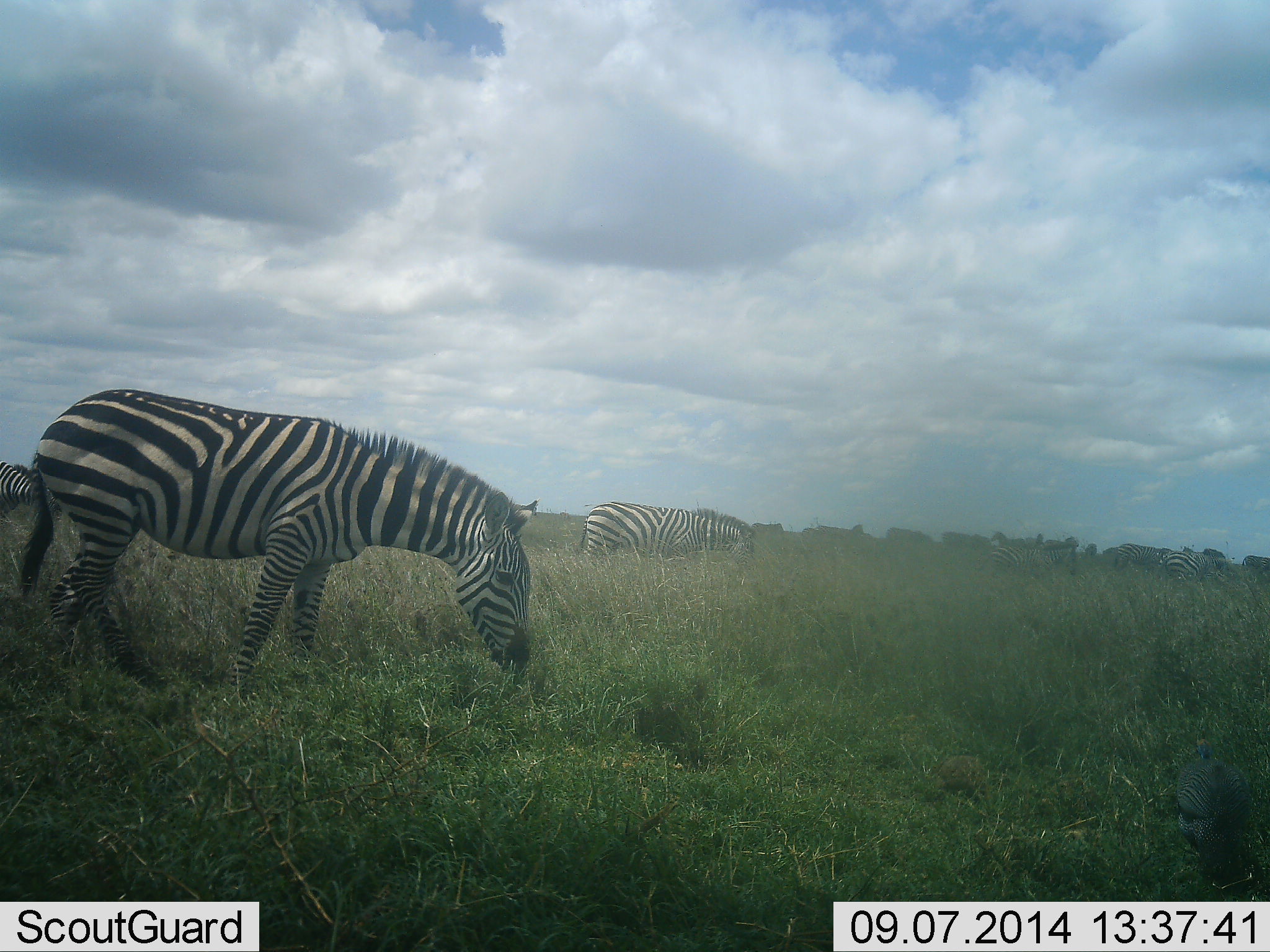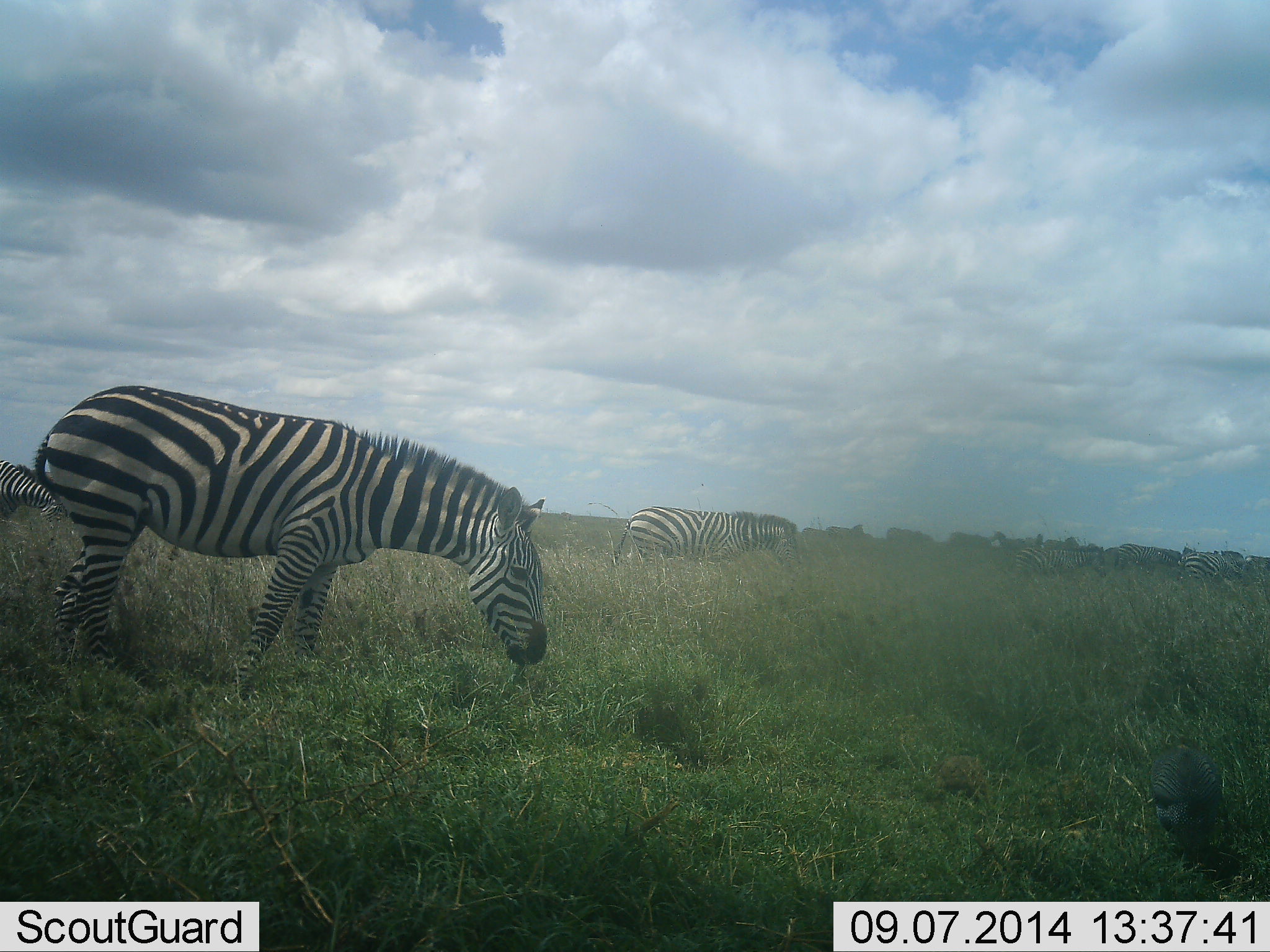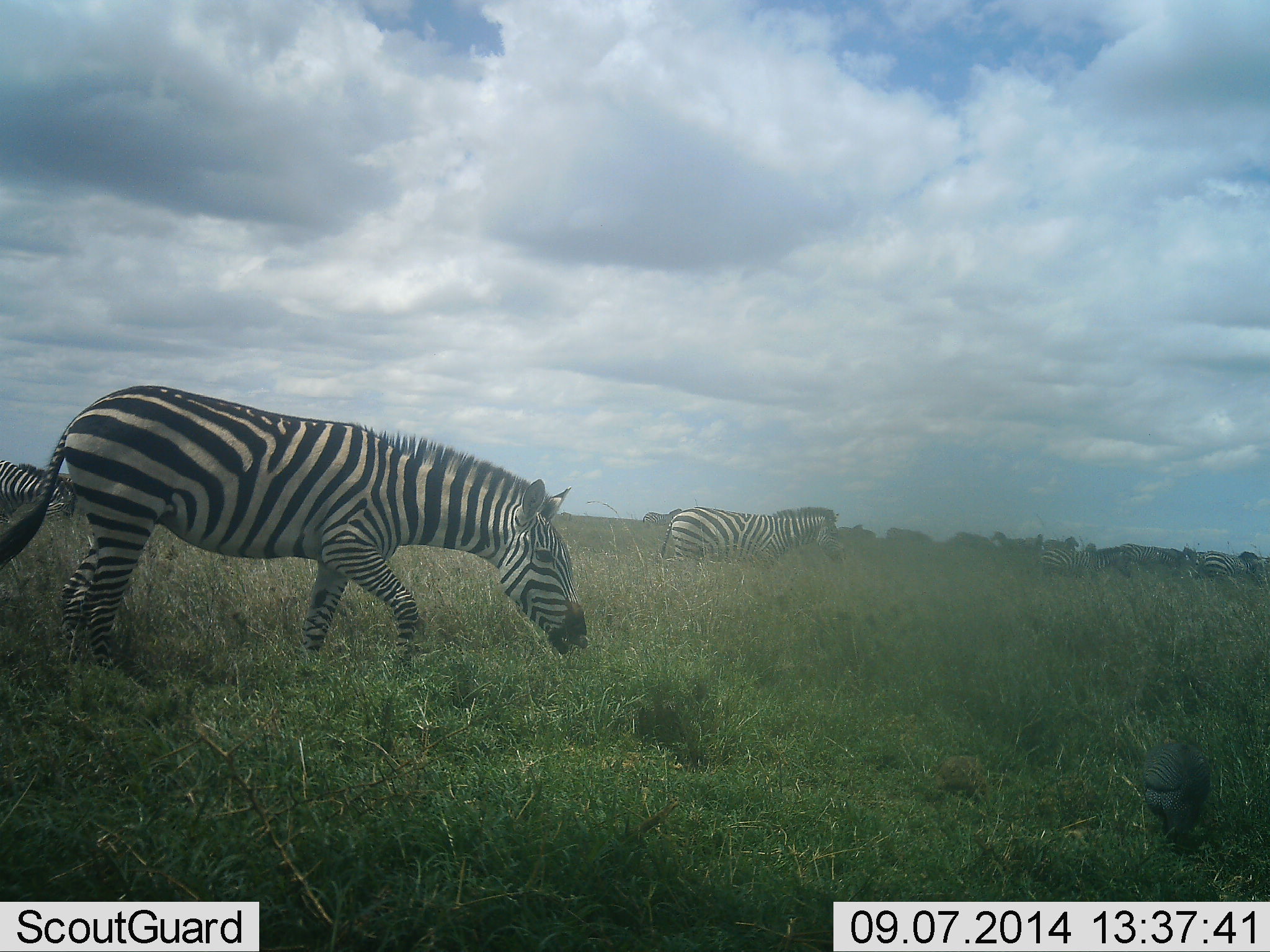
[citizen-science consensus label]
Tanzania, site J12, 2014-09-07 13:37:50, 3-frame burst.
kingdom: Animalia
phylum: Chordata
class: Aves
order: Galliformes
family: Numididae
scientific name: Numididae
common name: guinea fowl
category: guineafowl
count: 1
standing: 22%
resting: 0%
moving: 89%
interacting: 0%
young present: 0%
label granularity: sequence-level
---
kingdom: Animalia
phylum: Chordata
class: Mammalia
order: Perissodactyla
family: Equidae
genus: Equus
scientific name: Equus quagga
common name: plains zebra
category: zebra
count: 8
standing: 35%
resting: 0%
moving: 75%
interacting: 0%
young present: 0%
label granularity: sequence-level